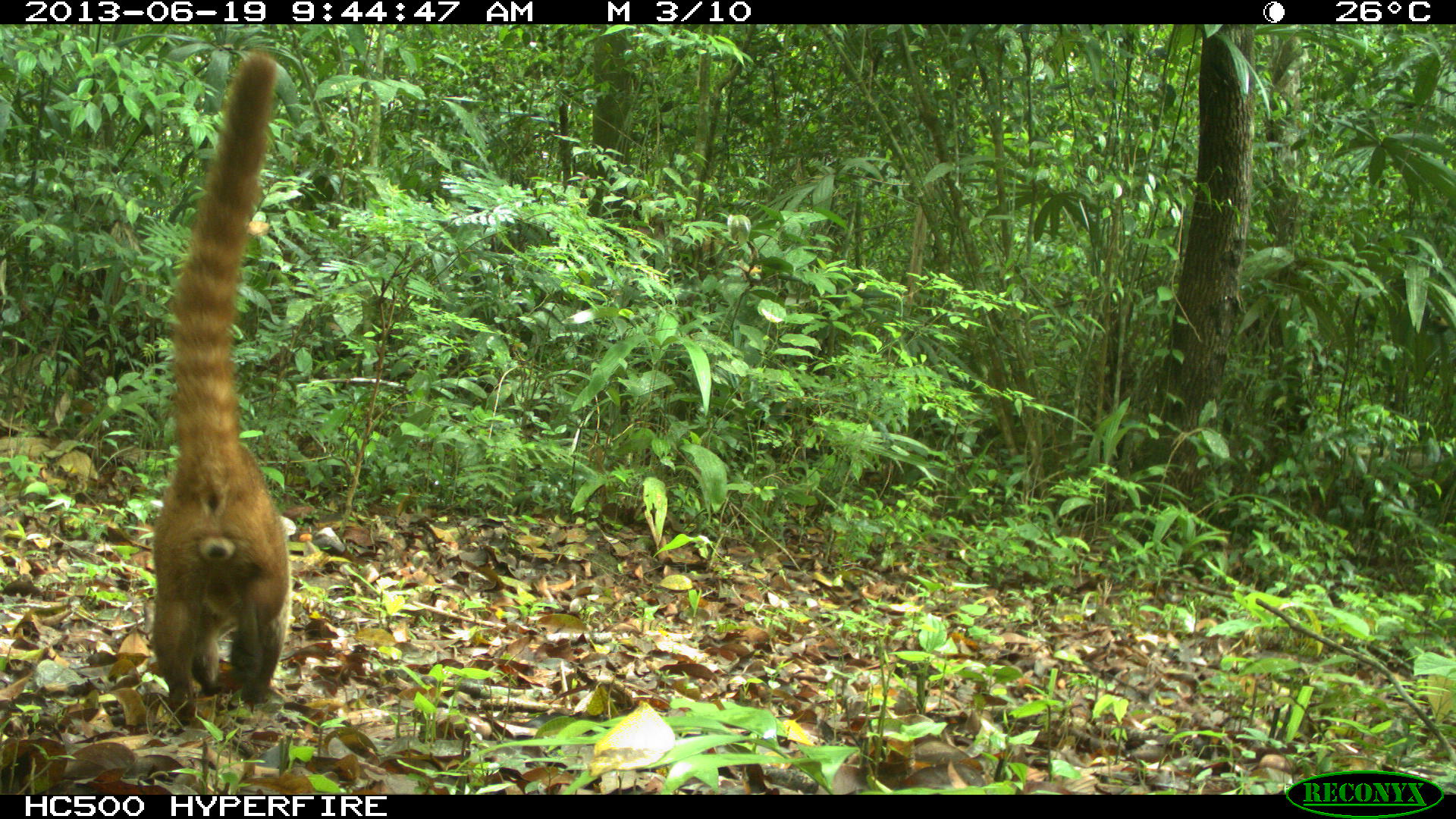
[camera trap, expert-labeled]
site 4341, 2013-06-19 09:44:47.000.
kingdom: Animalia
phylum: Chordata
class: Mammalia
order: Carnivora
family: Procyonidae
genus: Nasua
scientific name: Nasua narica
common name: white-nosed coati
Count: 1.